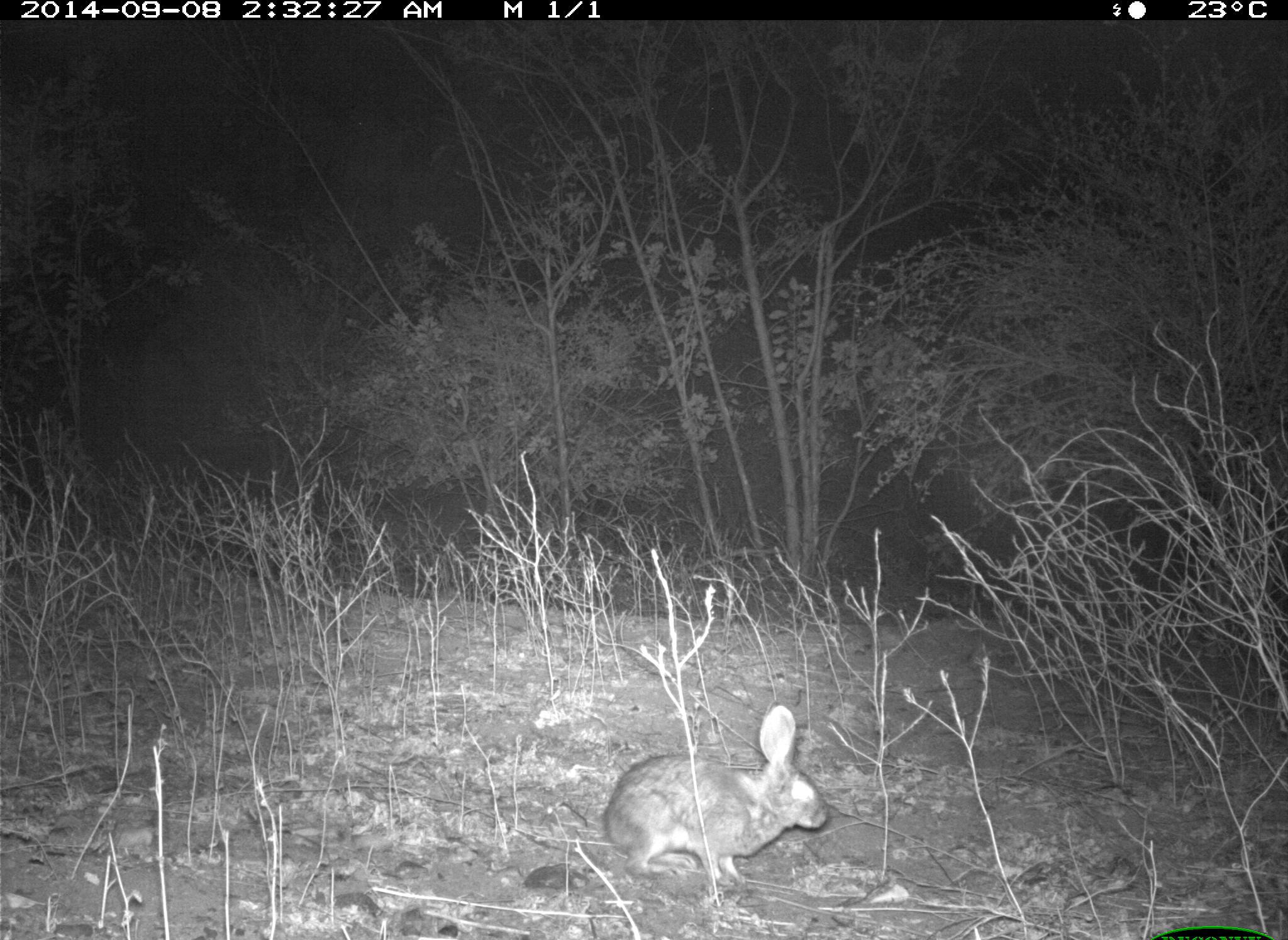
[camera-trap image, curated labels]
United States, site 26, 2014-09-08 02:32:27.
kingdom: Animalia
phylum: Chordata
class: Mammalia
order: Lagomorpha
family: Leporidae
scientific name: Leporidae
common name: rabbits and hares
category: rabbit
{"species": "rabbit (rabbits and hares) (Leporidae)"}